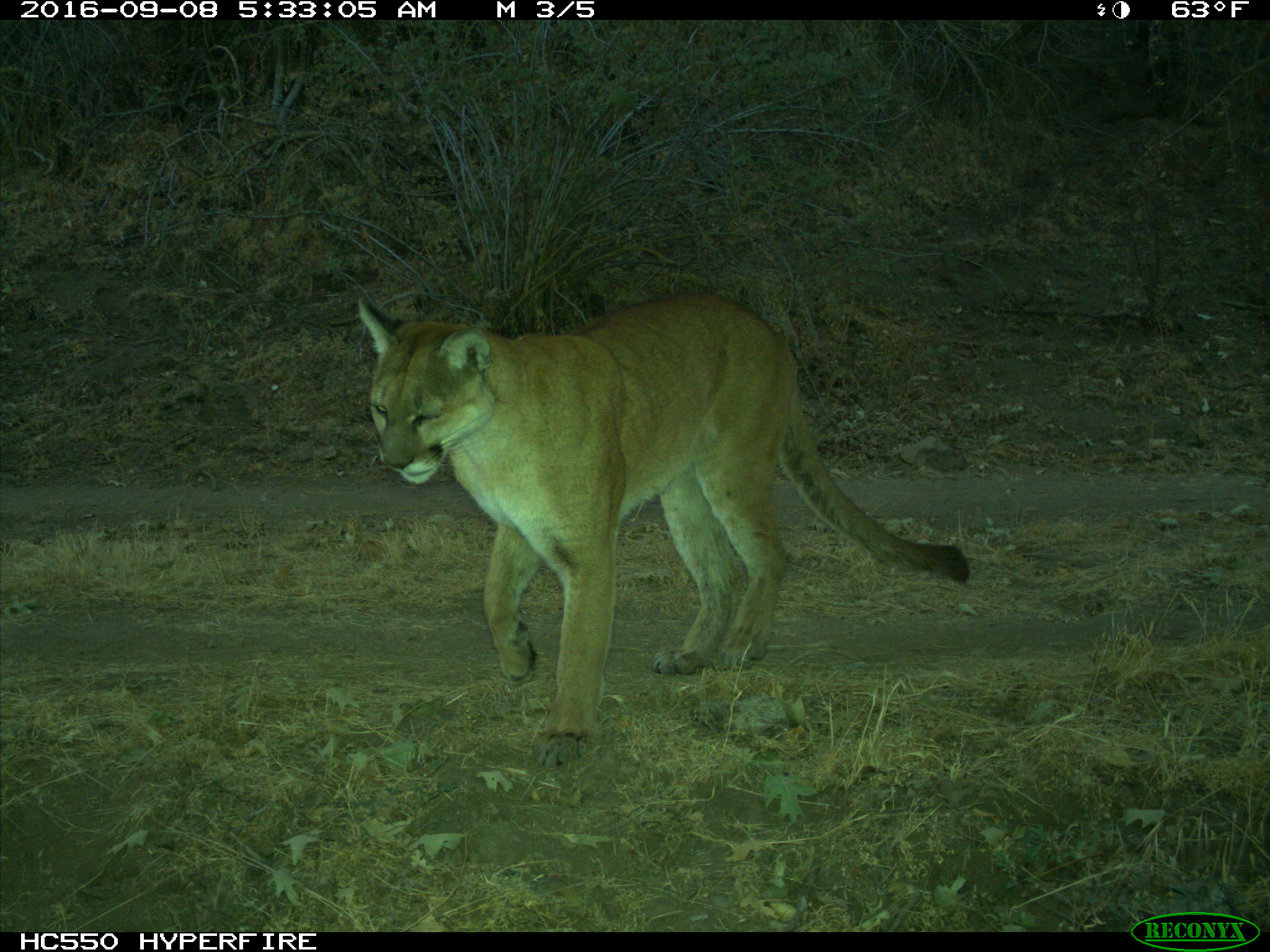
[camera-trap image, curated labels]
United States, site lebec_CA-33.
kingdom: Animalia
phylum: Chordata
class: Mammalia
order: Carnivora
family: Felidae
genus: Puma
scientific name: Puma concolor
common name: mountain lion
Puma concolor (mountain lion).